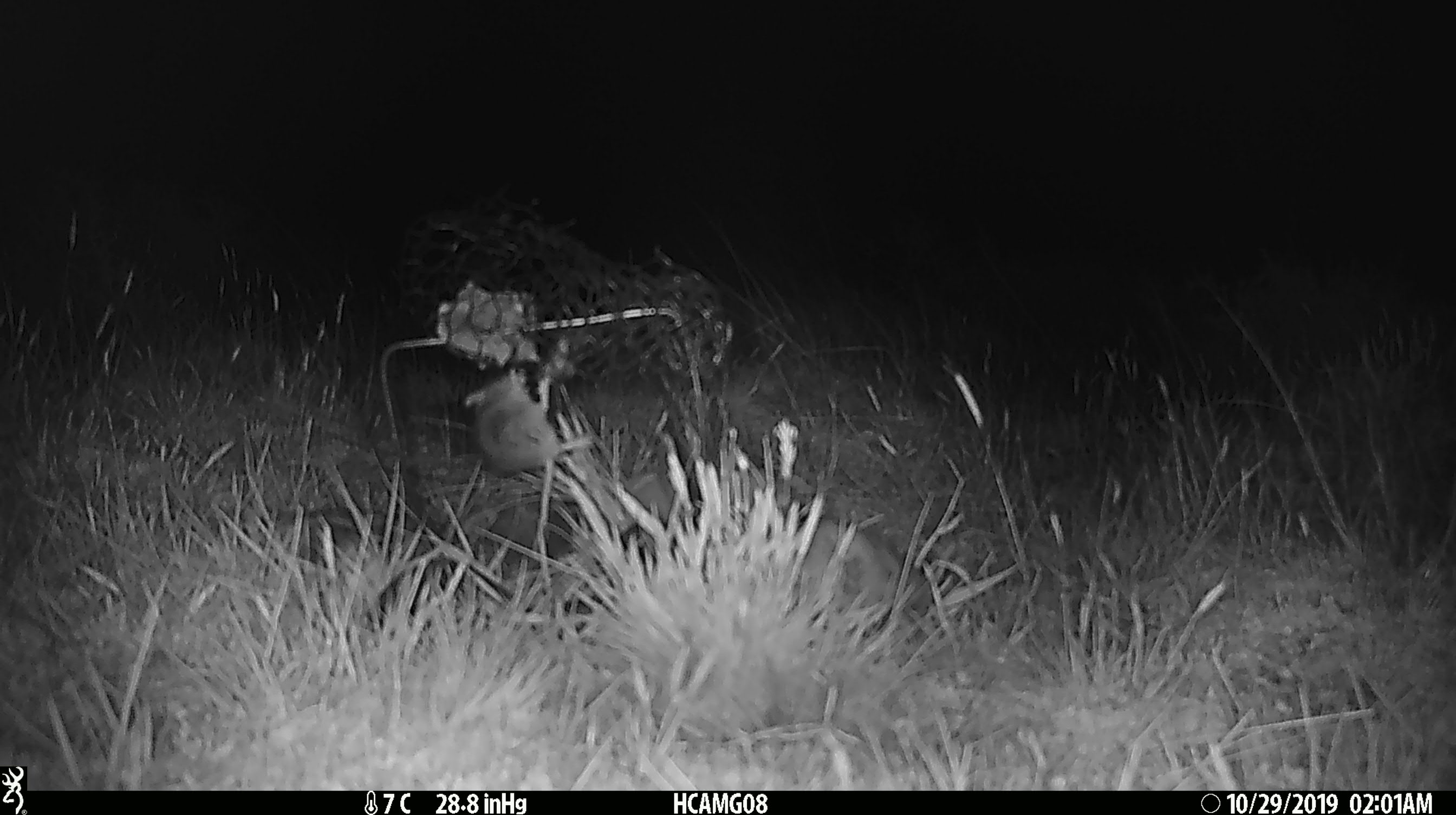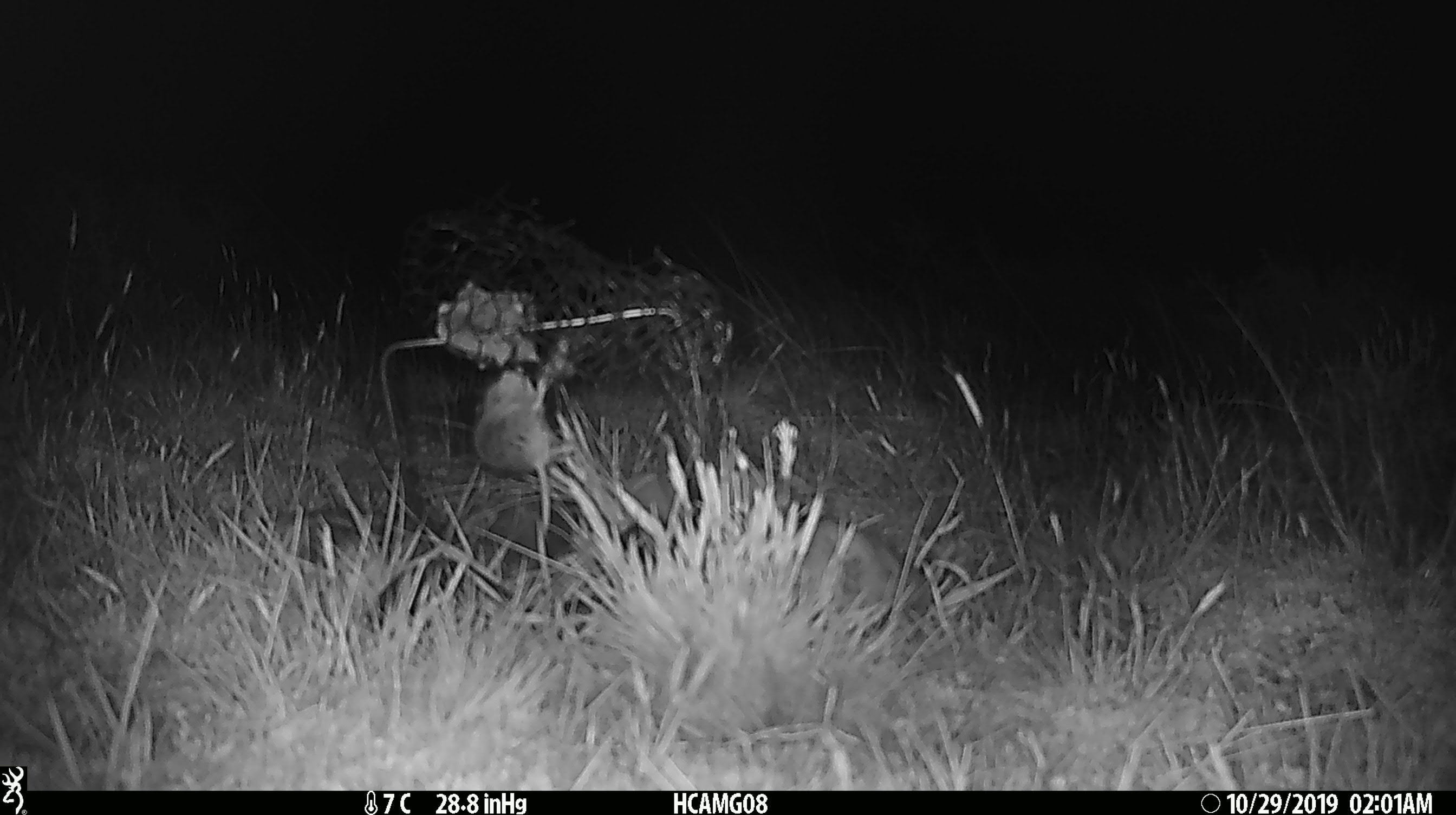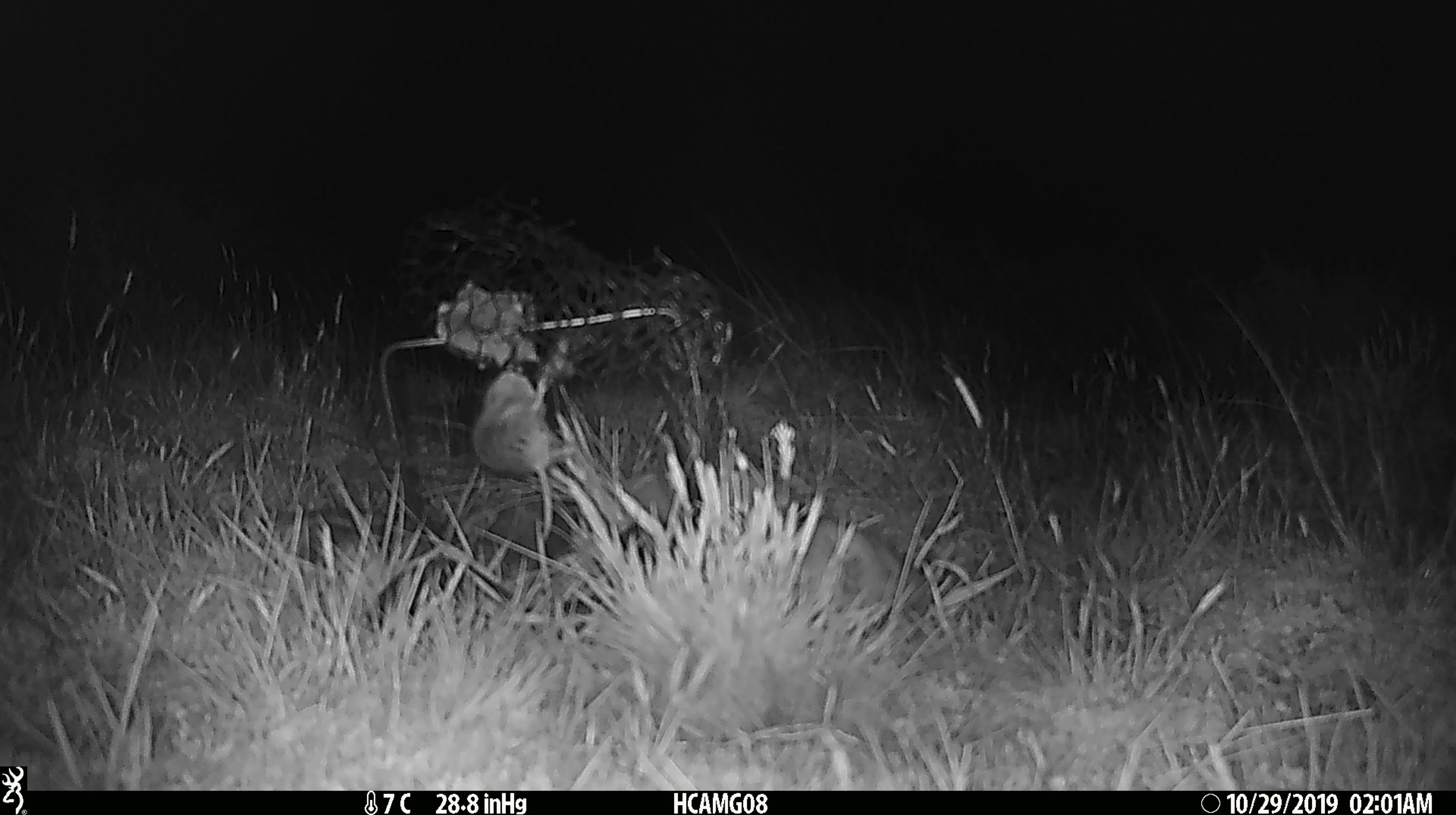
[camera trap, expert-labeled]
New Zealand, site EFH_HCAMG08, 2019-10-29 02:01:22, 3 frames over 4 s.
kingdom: Animalia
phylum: Chordata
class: Mammalia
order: Rodentia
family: Muridae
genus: Mus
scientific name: Mus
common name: mouse